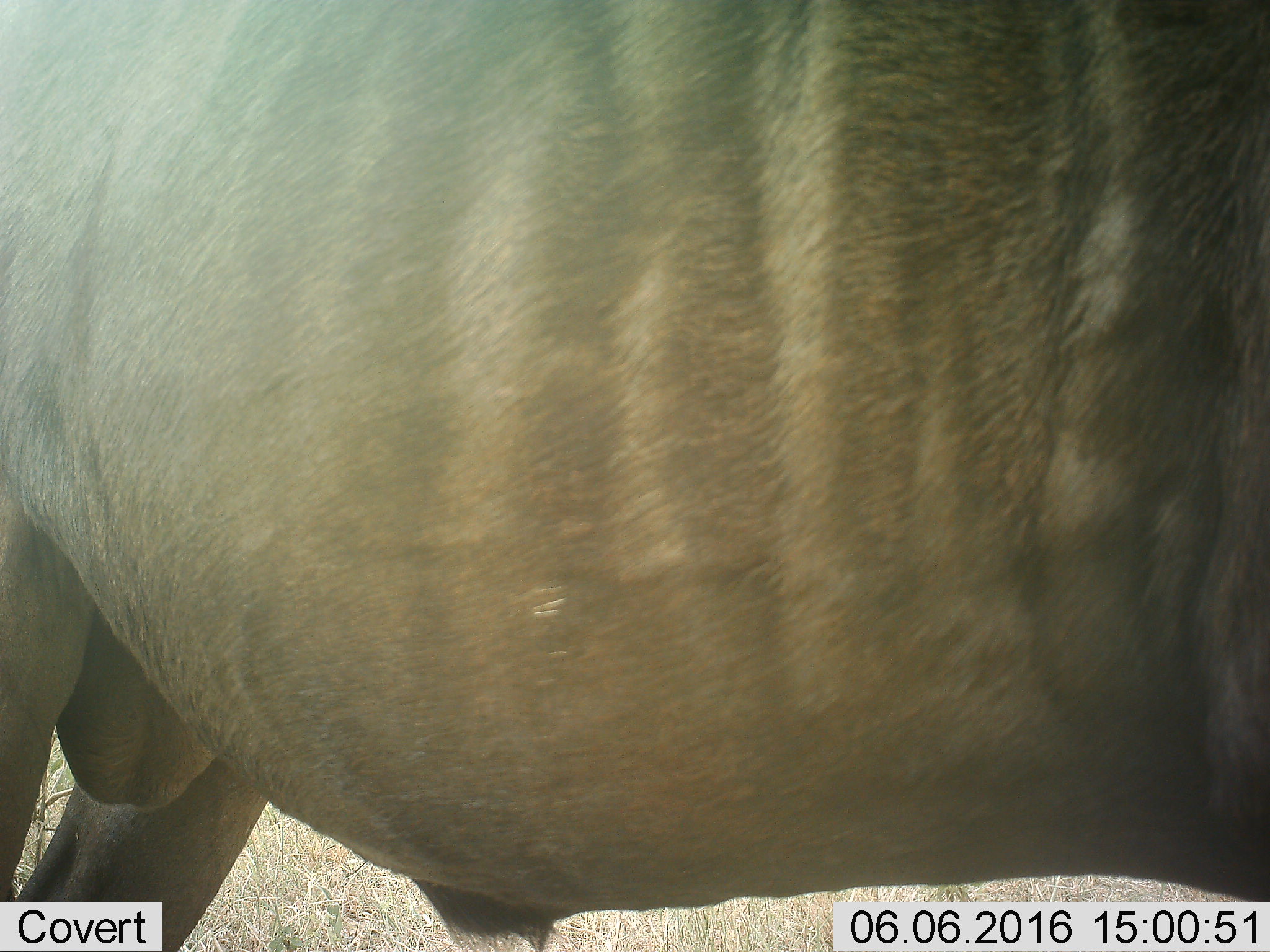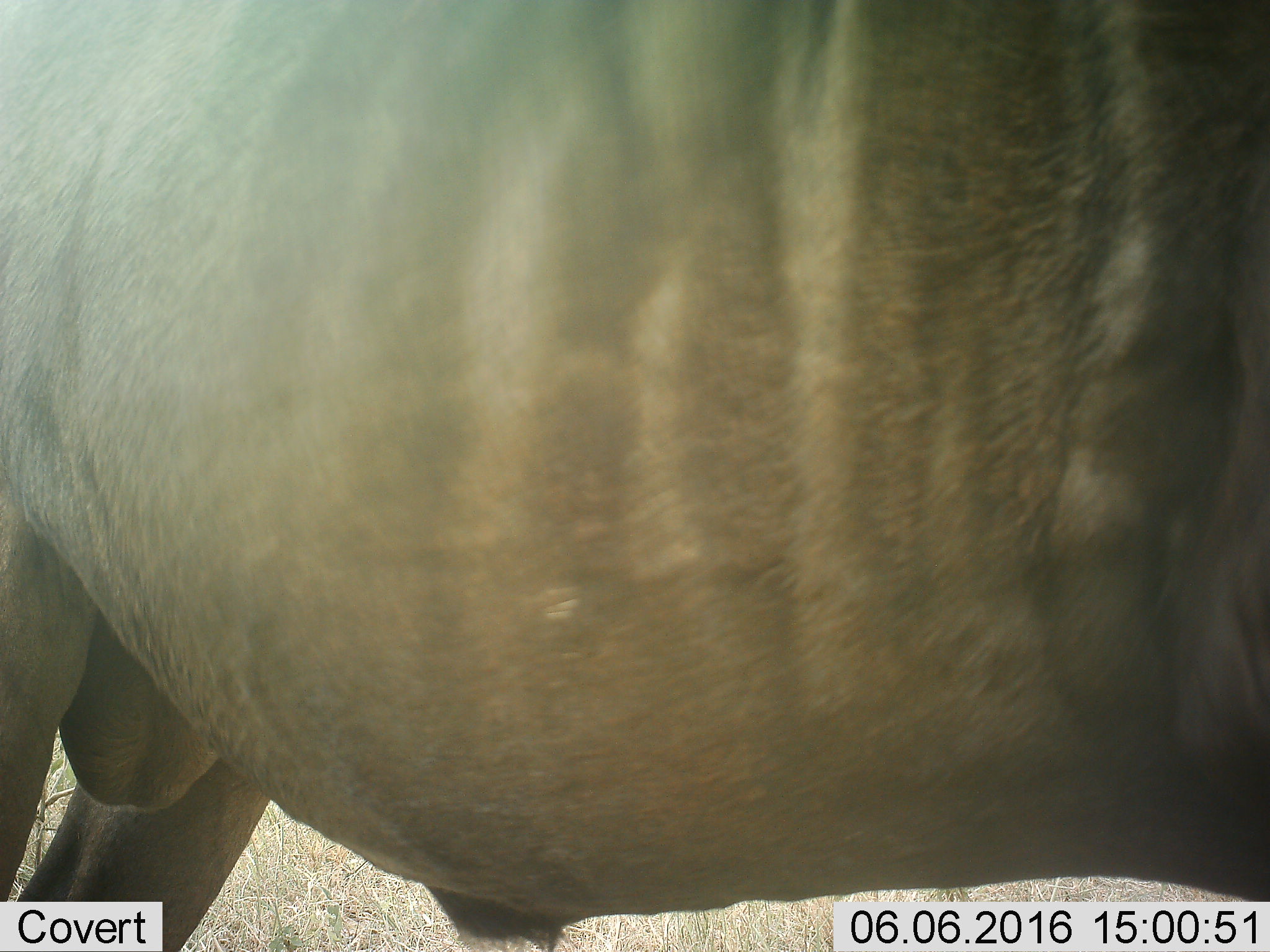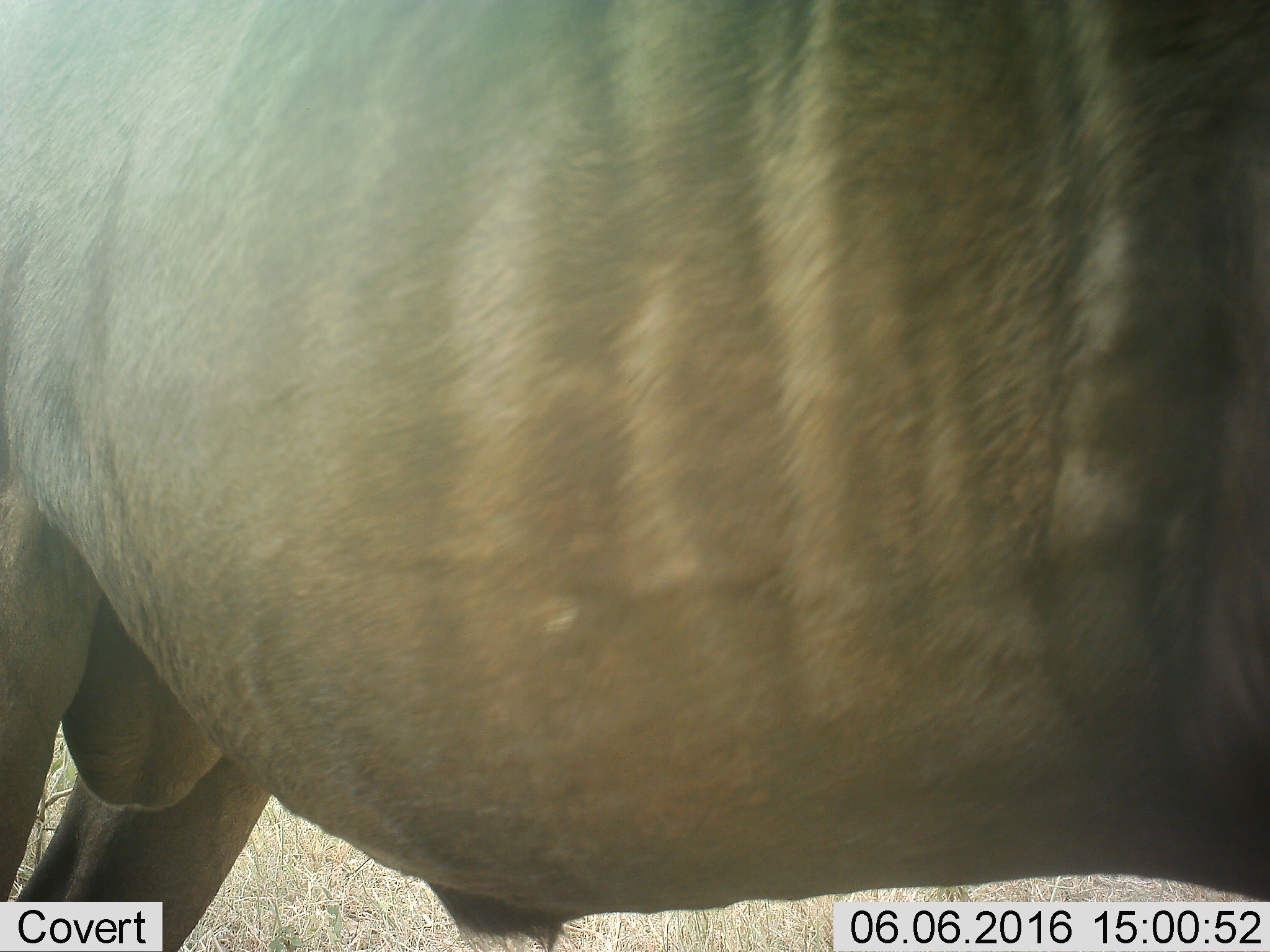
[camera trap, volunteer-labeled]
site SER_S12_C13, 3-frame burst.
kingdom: Animalia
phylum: Chordata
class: Mammalia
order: Artiodactyla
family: Bovidae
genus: Connochaetes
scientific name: Connochaetes taurinus taurinus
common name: blue wildebeest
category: wildebeestblue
Wildebeestblue (blue wildebeest) (Connochaetes taurinus taurinus), count 1. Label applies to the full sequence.